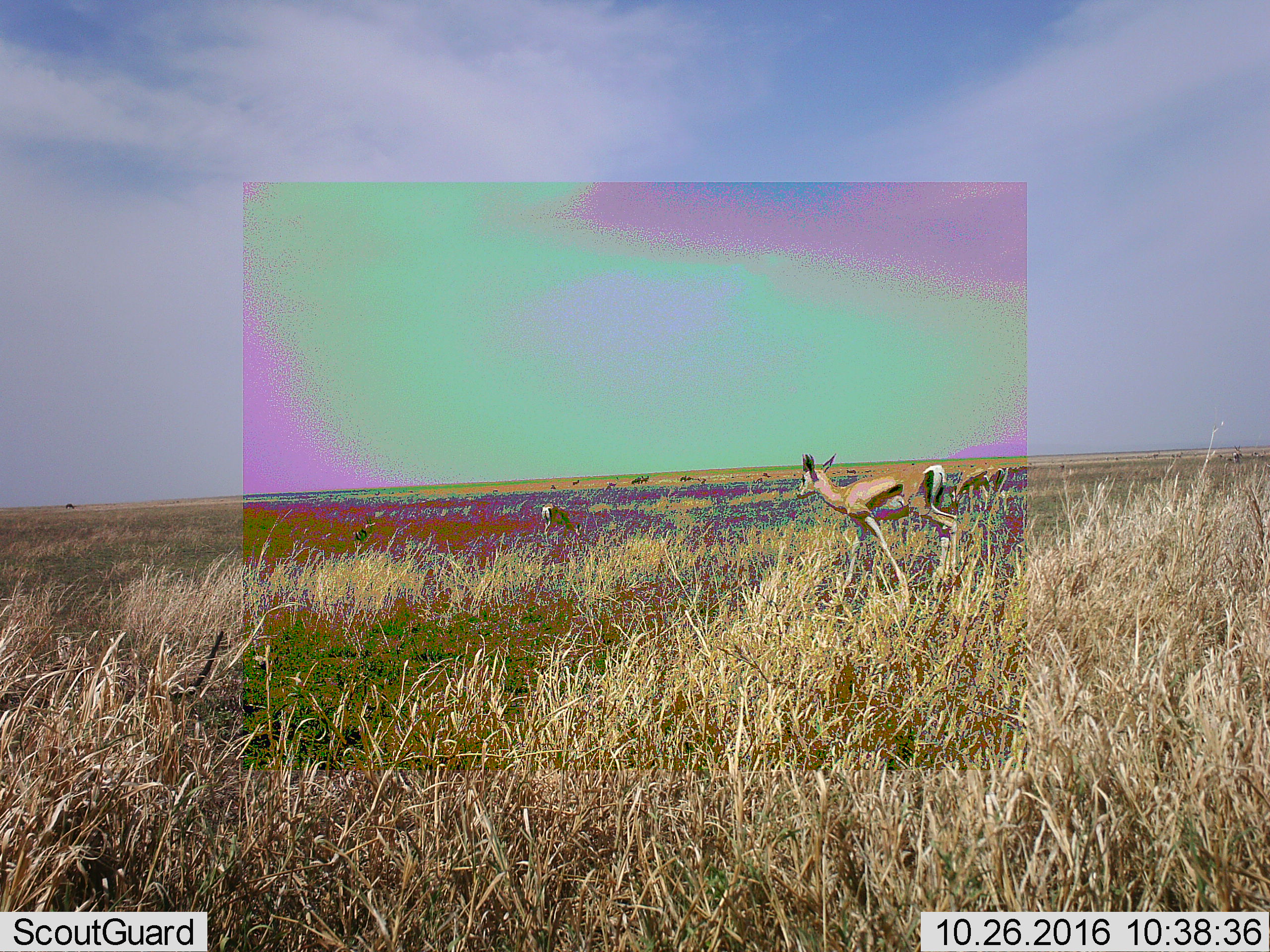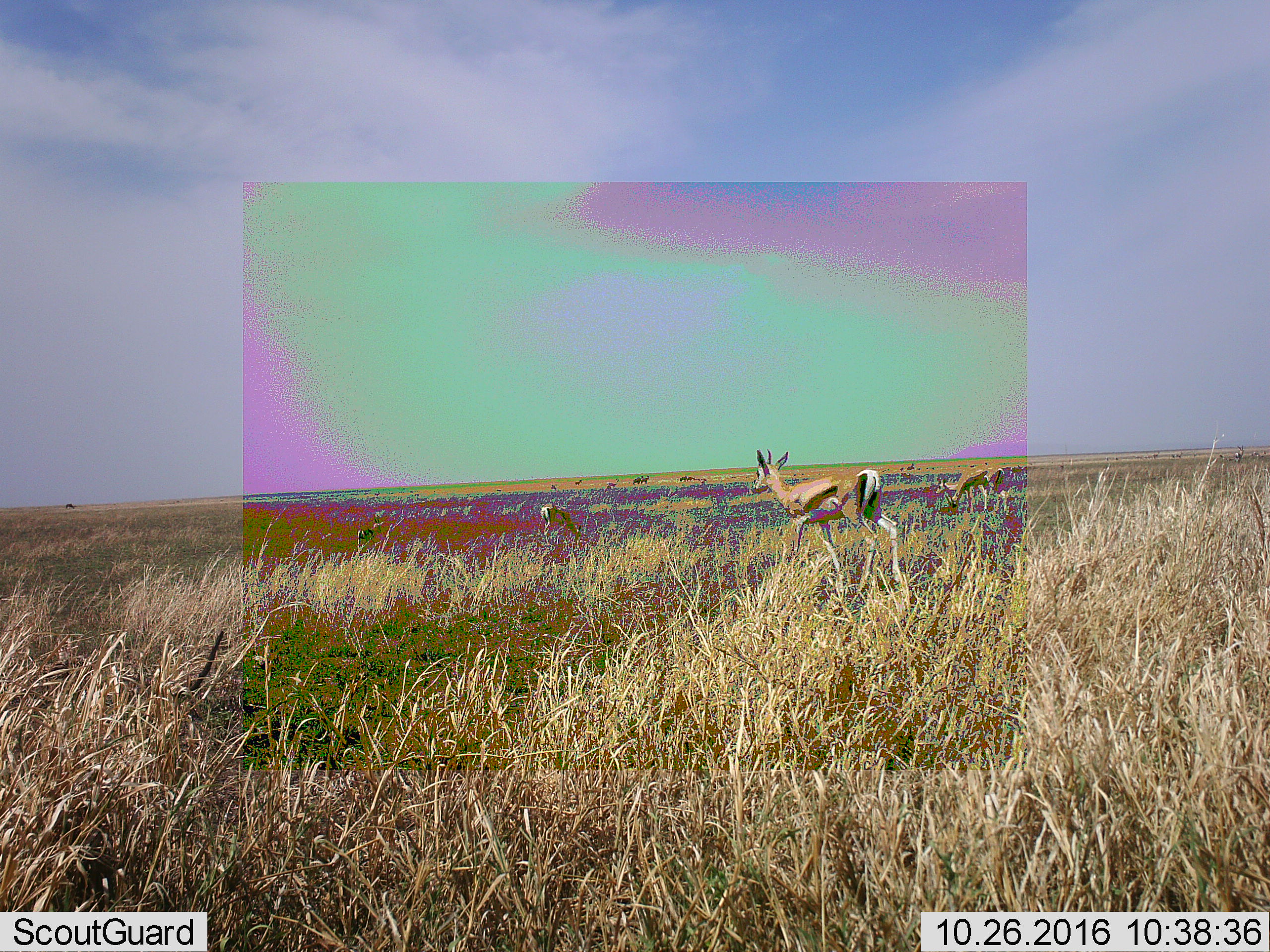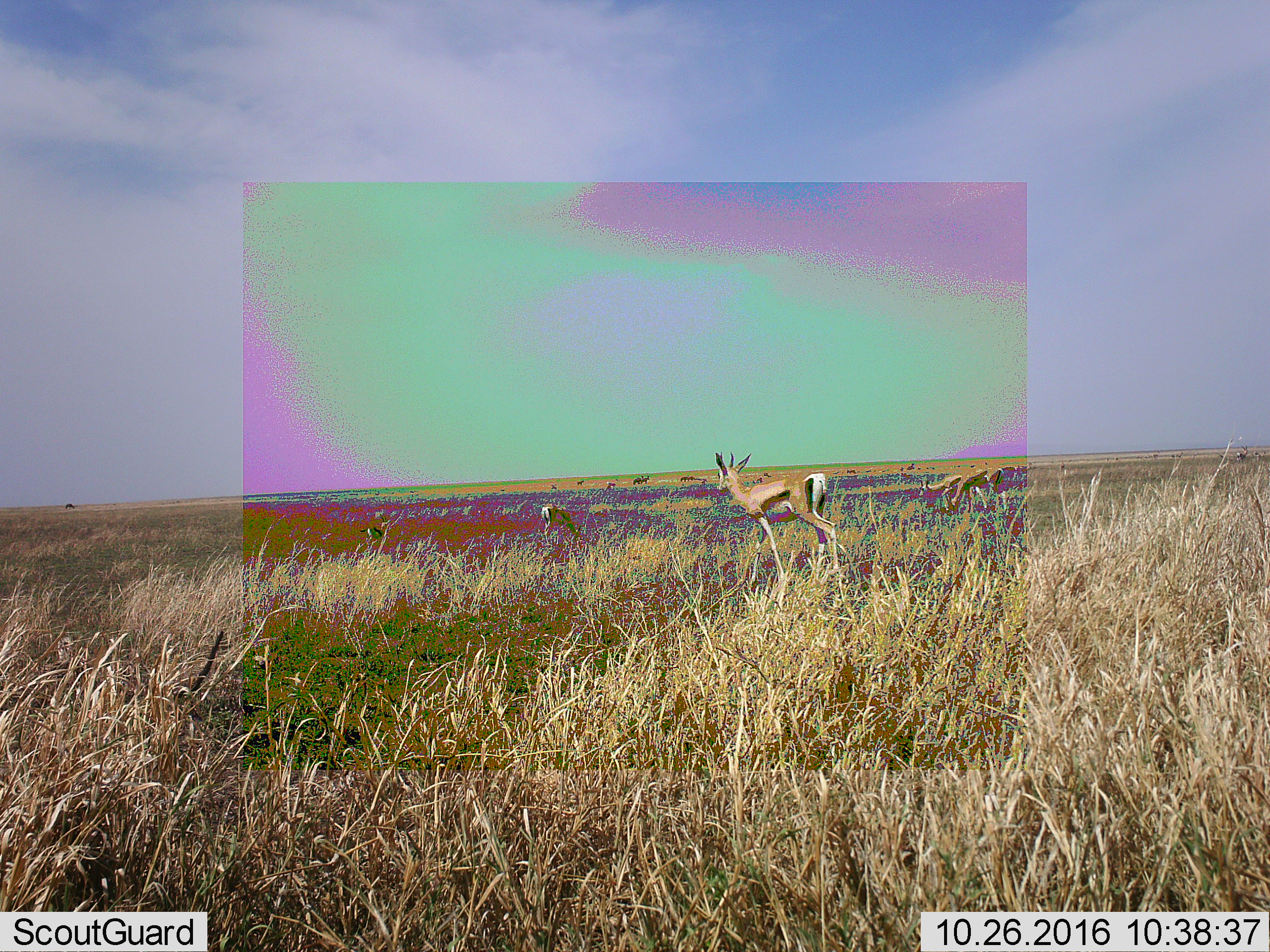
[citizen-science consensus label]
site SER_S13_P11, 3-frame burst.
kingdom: Animalia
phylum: Chordata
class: Mammalia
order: Artiodactyla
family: Bovidae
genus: Eudorcas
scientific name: Eudorcas thomsonii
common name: thomson's gazelle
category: gazellethomsons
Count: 5.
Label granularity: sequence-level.